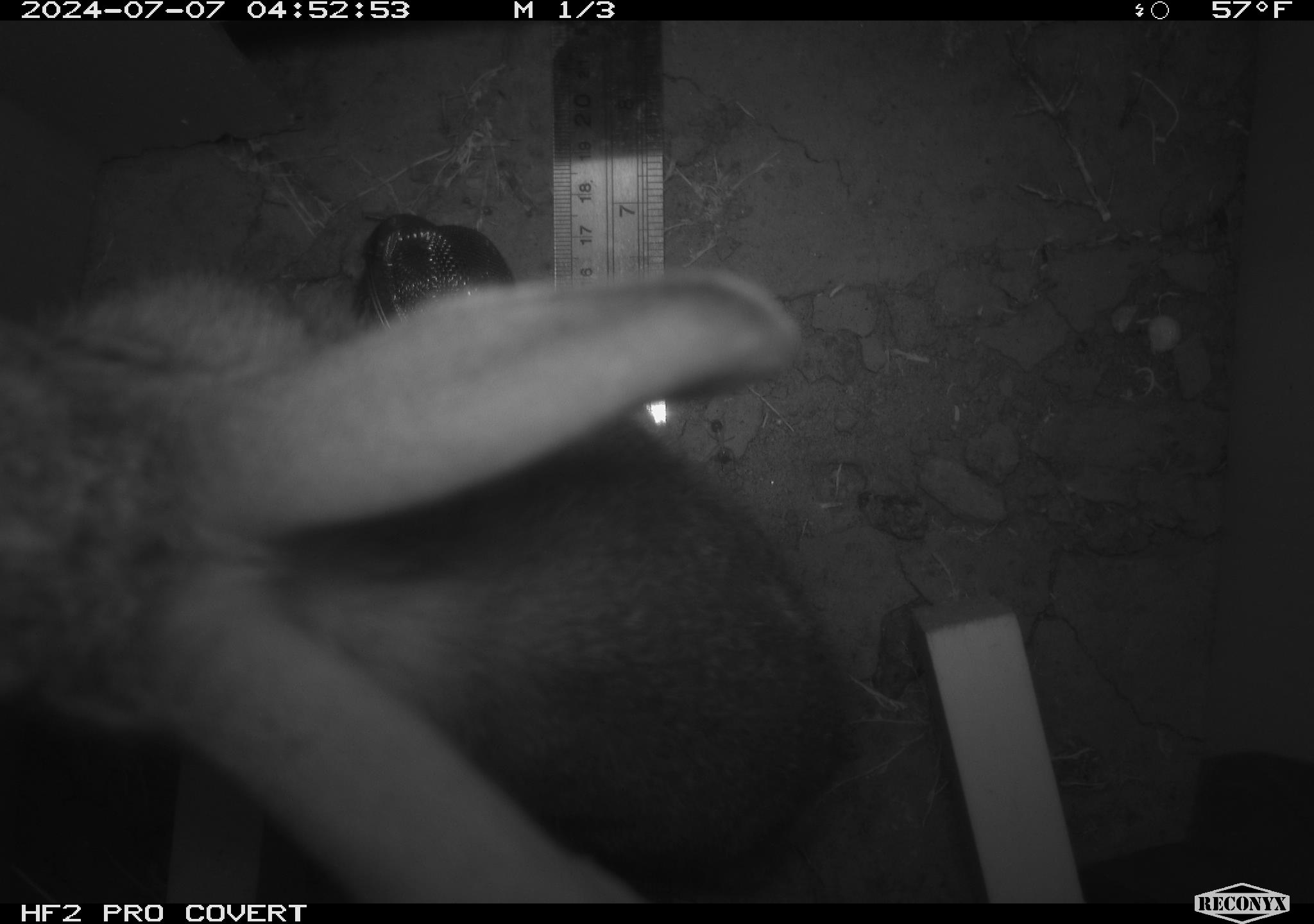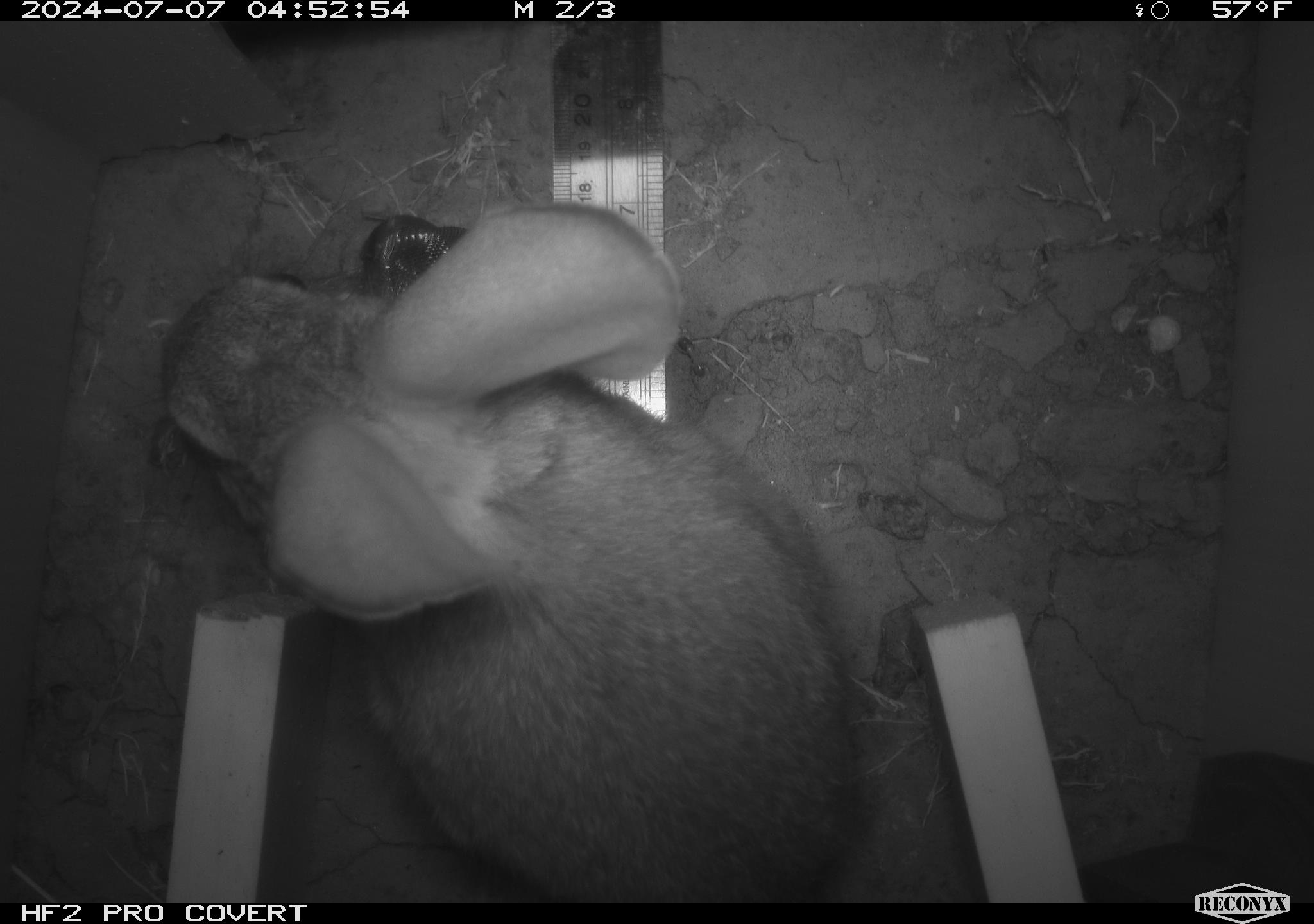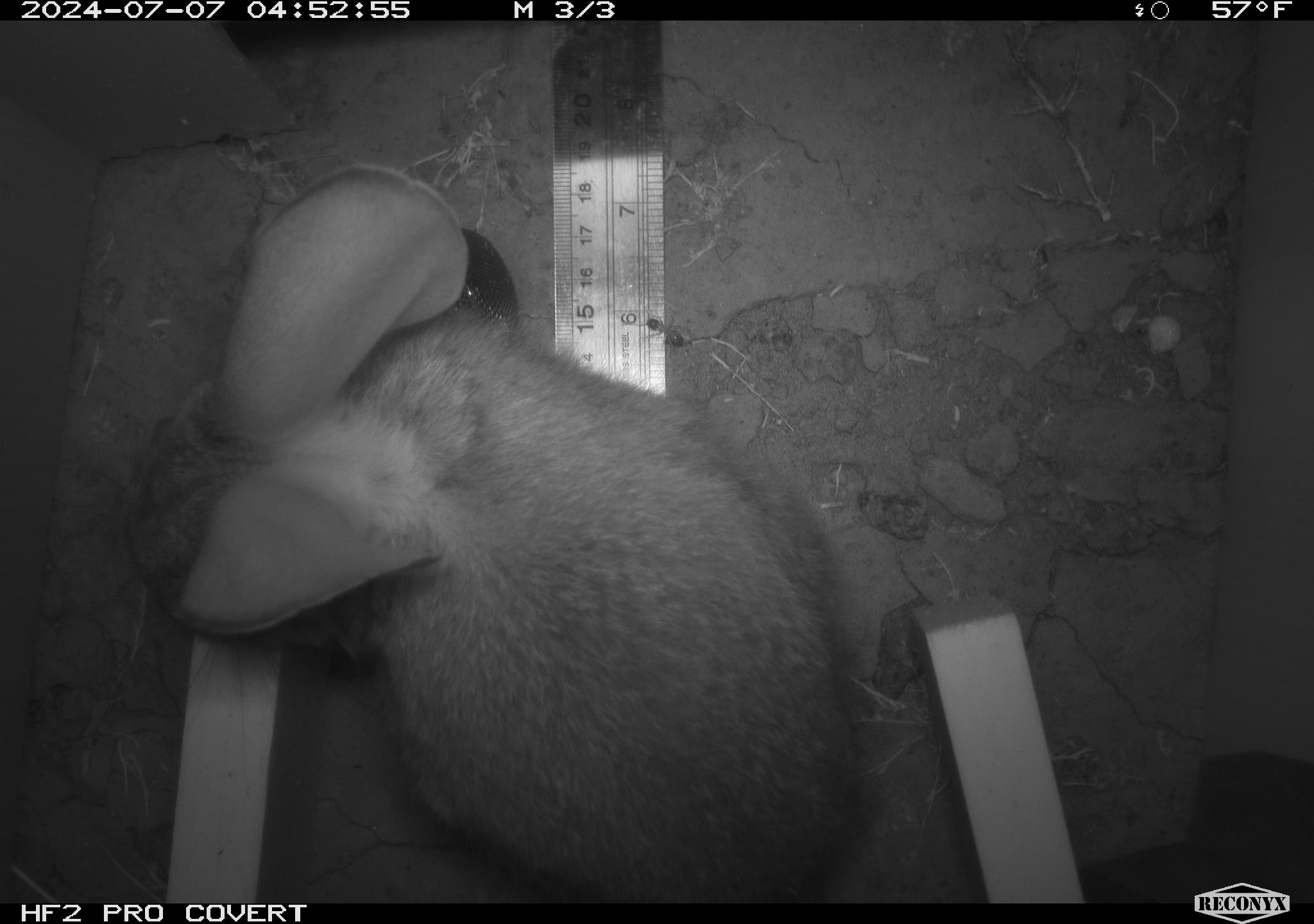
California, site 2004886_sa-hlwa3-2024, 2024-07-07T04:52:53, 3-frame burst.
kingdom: Animalia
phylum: Chordata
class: Mammalia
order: Lagomorpha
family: Leporidae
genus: Sylvilagus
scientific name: Sylvilagus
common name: cottontail rabbits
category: sylvilagus species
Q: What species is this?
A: Sylvilagus species (cottontail rabbits) (Sylvilagus).